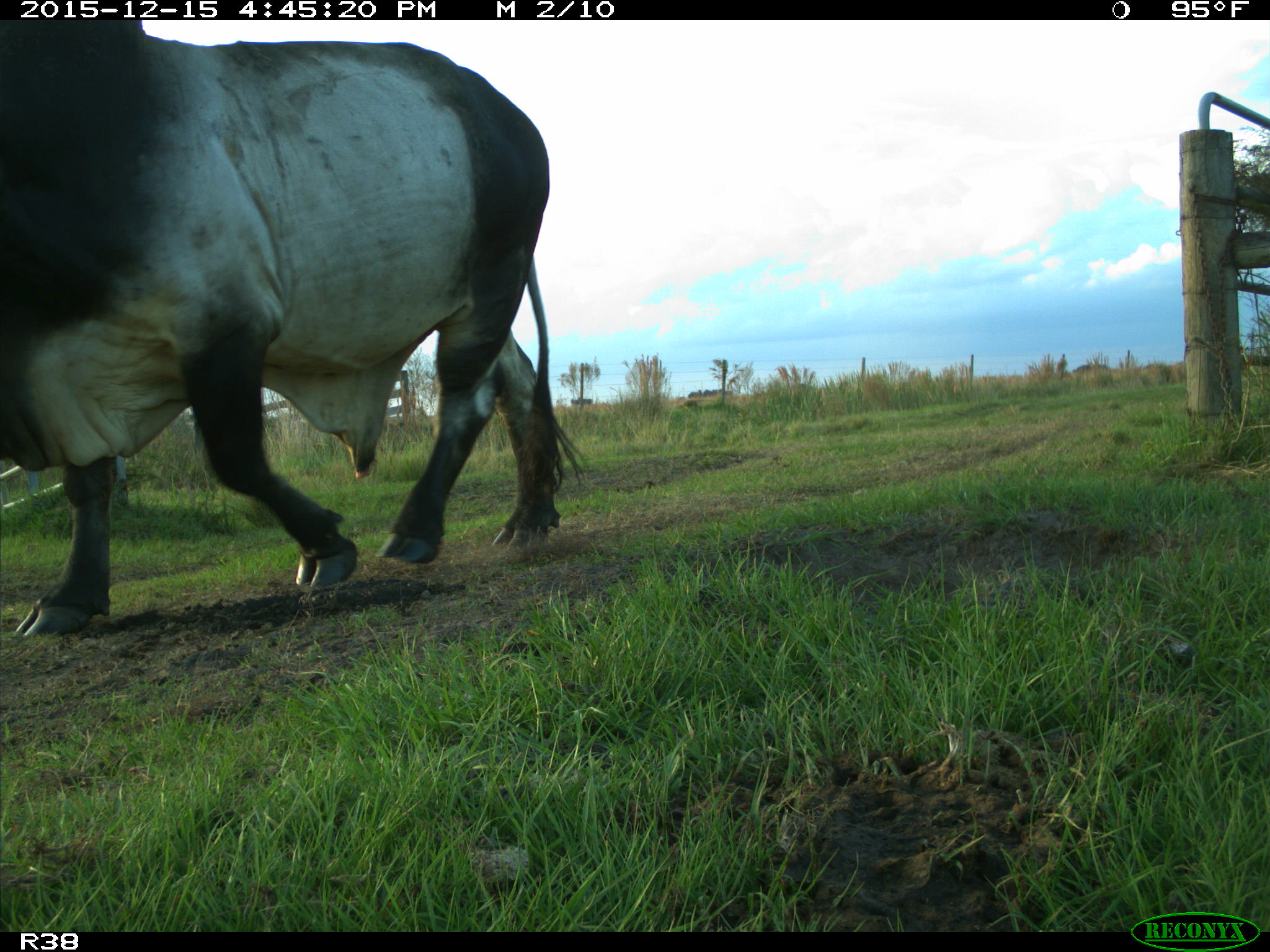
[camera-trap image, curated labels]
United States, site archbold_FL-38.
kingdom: Animalia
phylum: Chordata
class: Mammalia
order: Artiodactyla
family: Bovidae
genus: Bos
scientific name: Bos taurus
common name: domestic cow